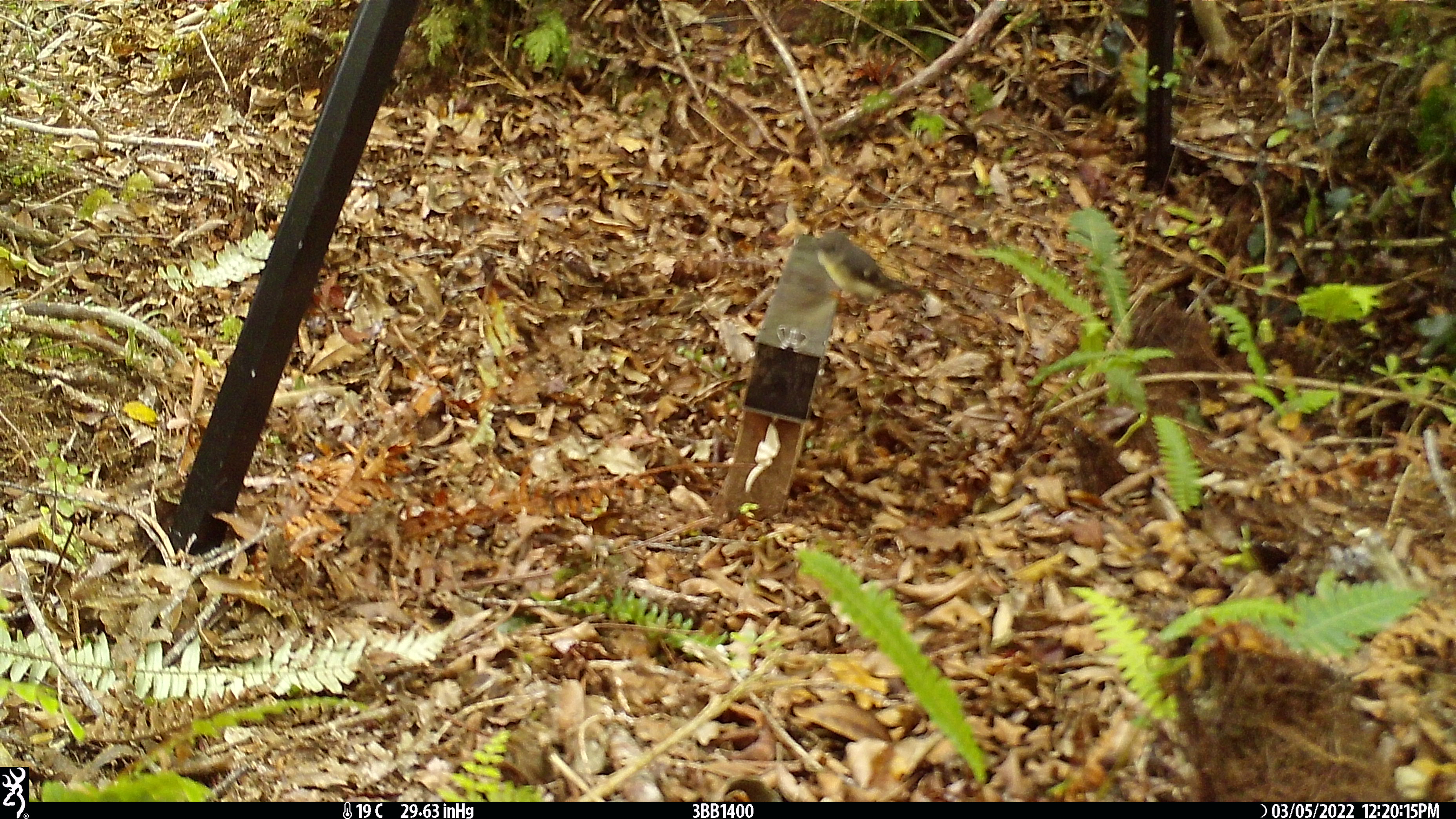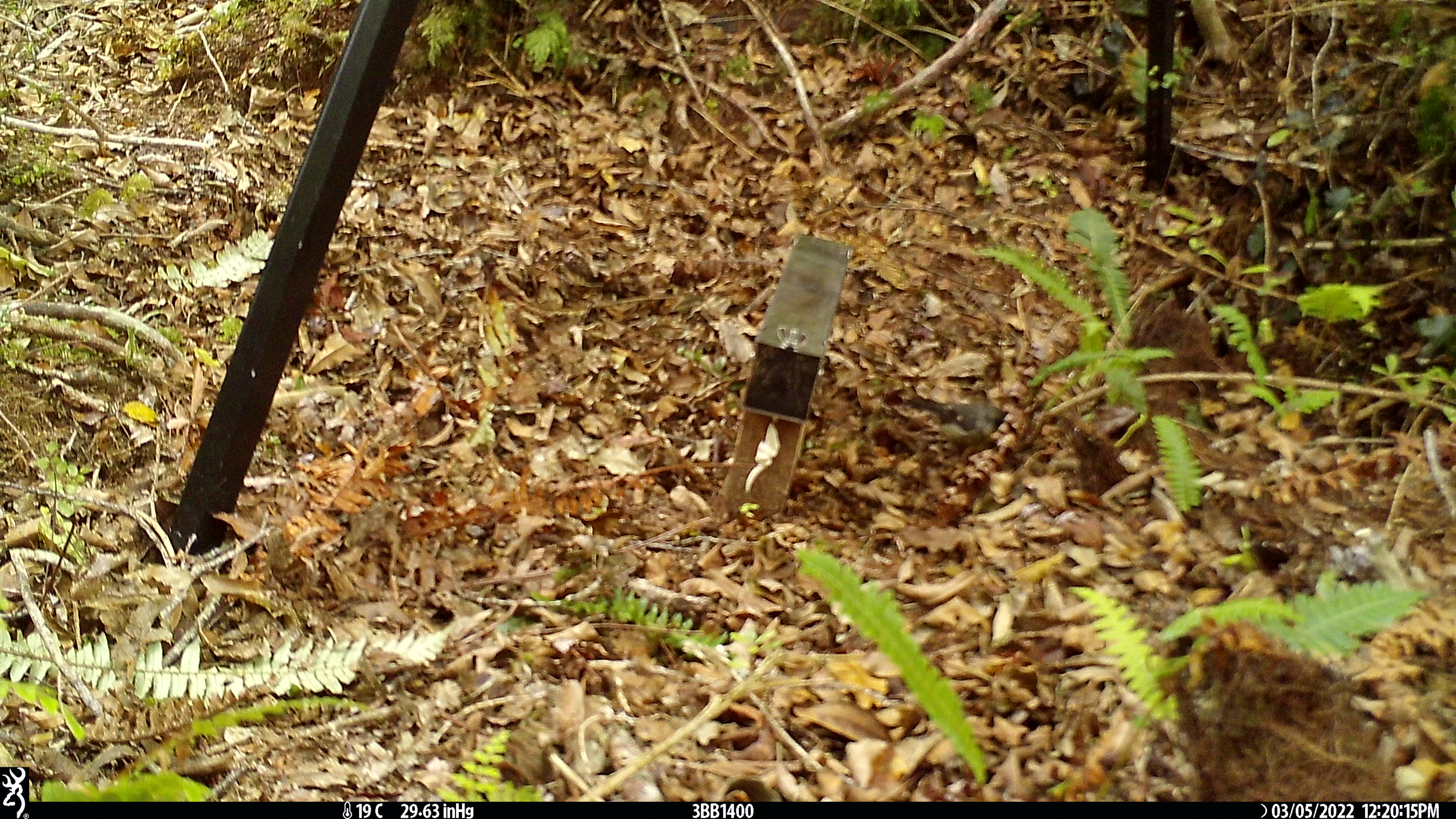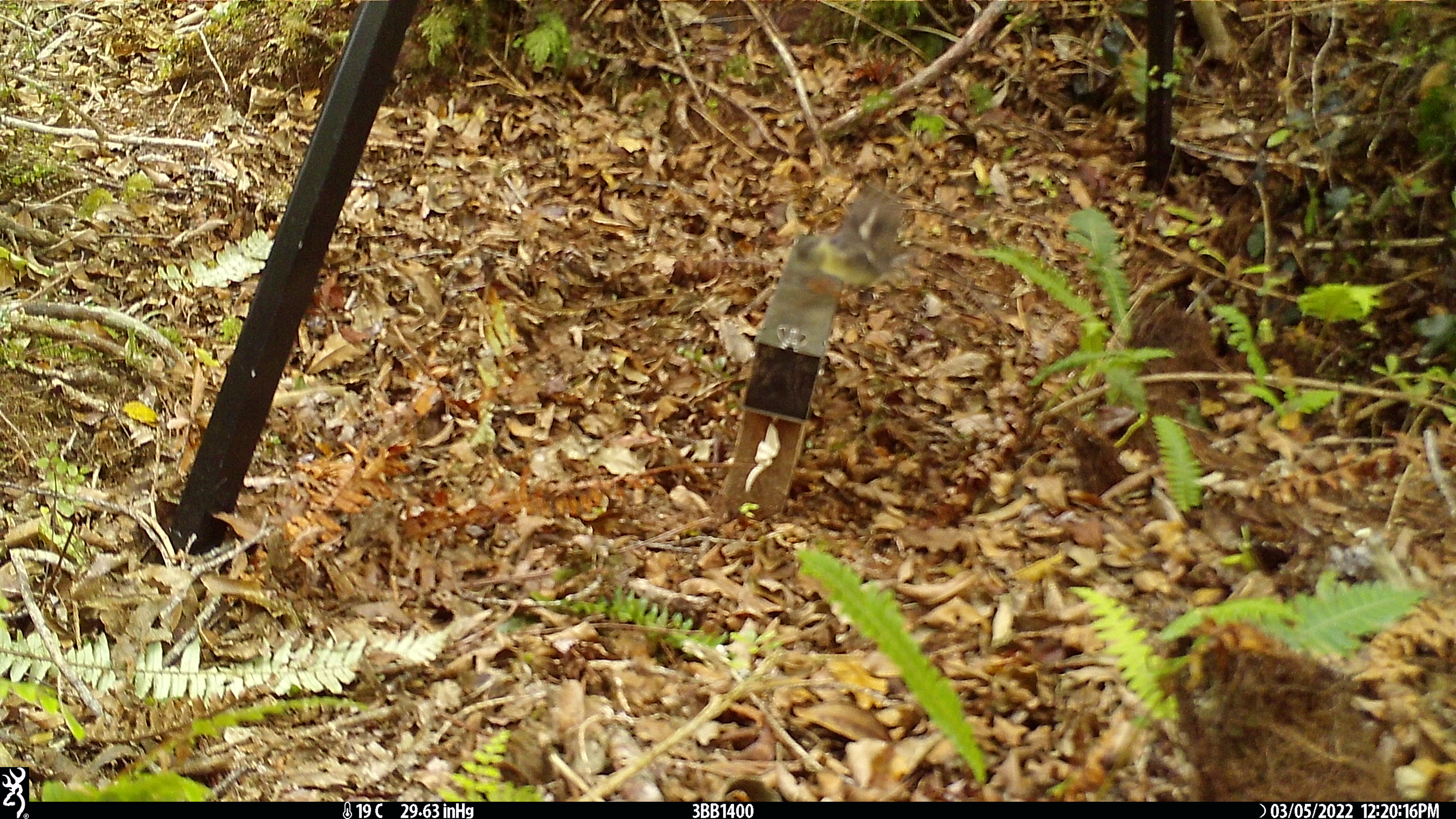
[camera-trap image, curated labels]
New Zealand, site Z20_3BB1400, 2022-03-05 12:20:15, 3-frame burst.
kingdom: Animalia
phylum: Chordata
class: Aves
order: Passeriformes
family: Petroicidae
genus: Petroica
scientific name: Petroica macrocephala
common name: tomtit